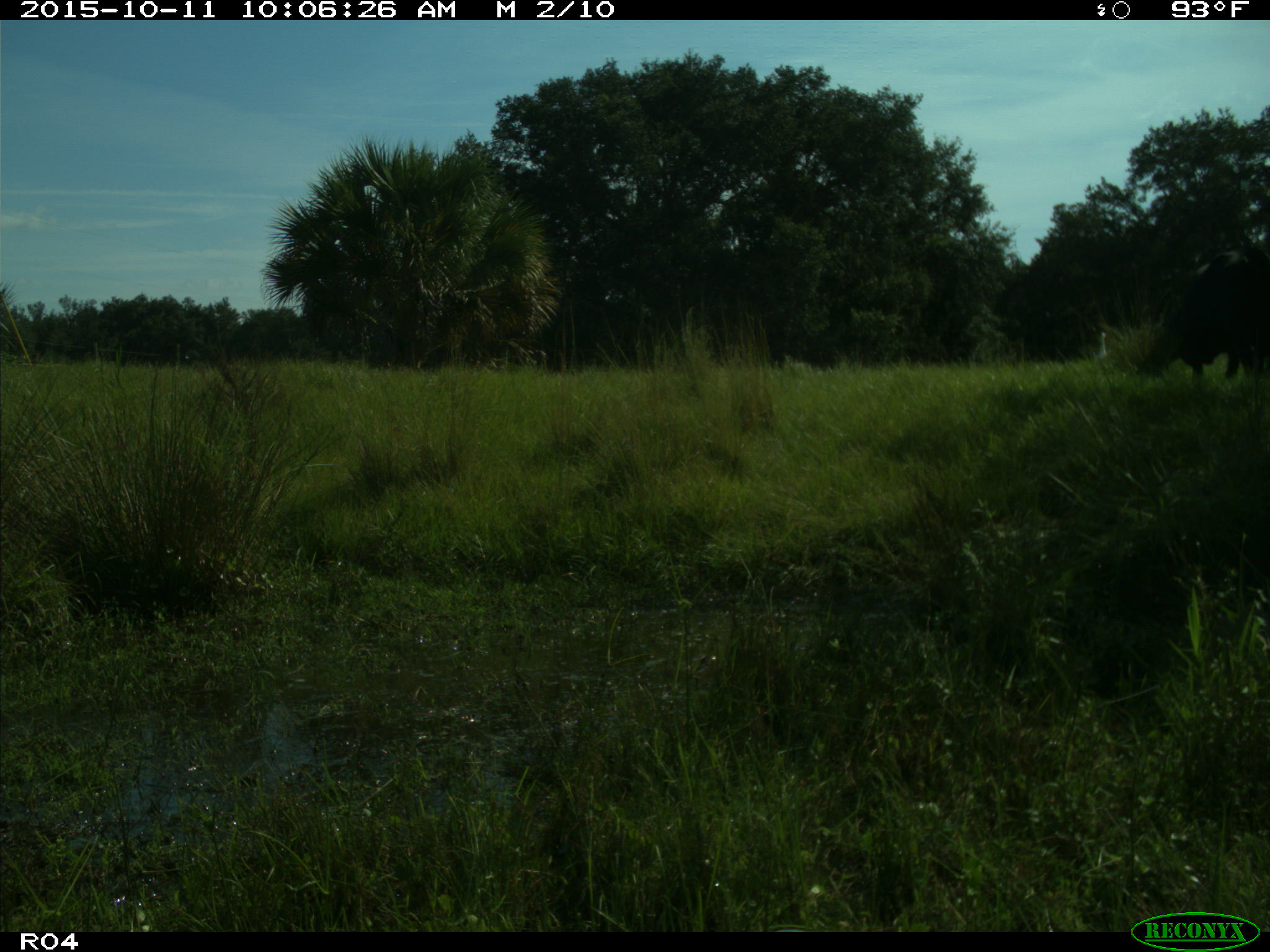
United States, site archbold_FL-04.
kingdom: Animalia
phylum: Chordata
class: Mammalia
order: Artiodactyla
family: Bovidae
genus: Bos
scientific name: Bos taurus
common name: domestic cow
Bos taurus (domestic cow).